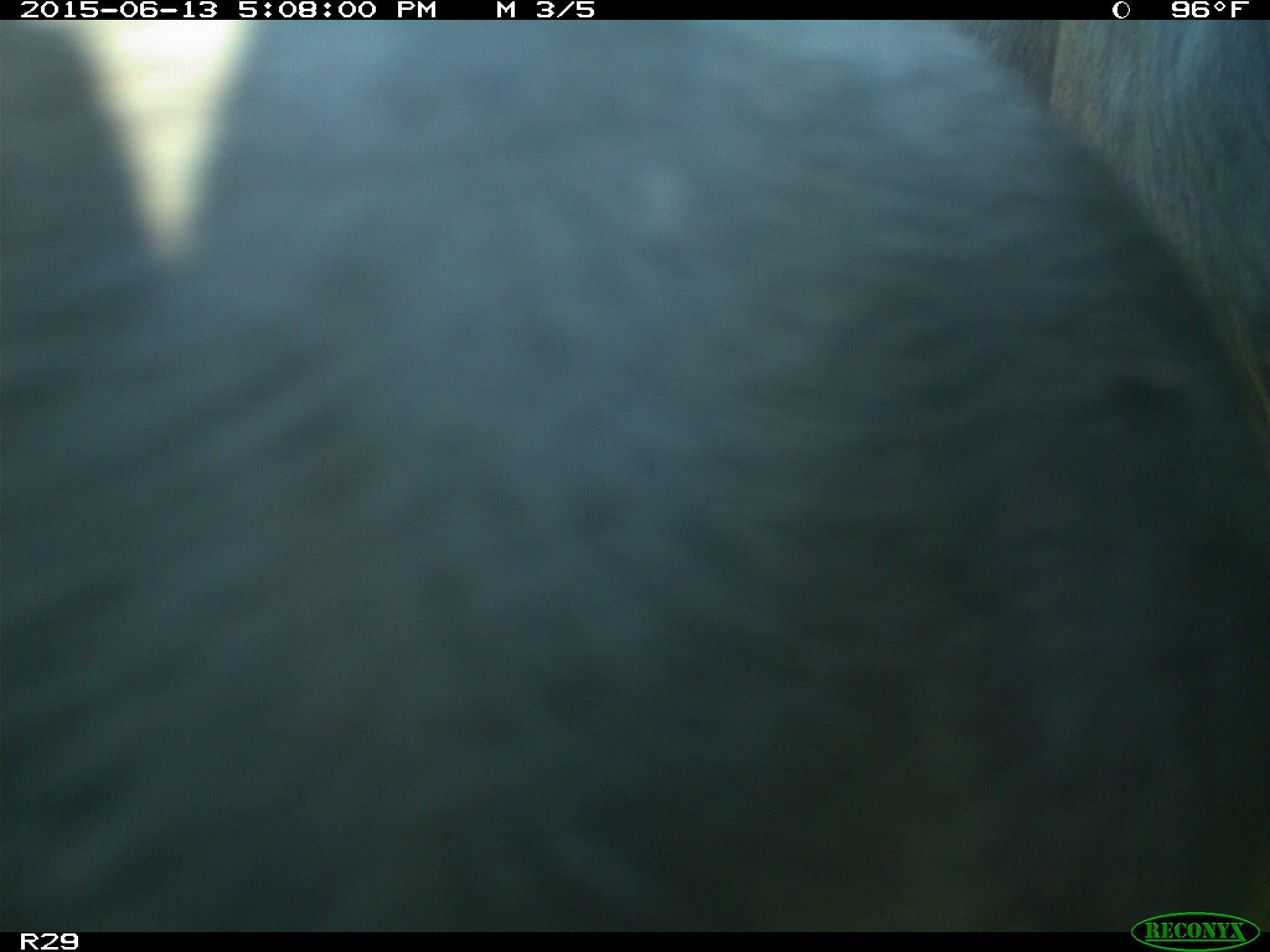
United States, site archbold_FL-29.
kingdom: Animalia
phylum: Chordata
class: Mammalia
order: Artiodactyla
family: Bovidae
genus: Bos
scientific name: Bos taurus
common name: domestic cow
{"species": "Bos taurus (domestic cow)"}